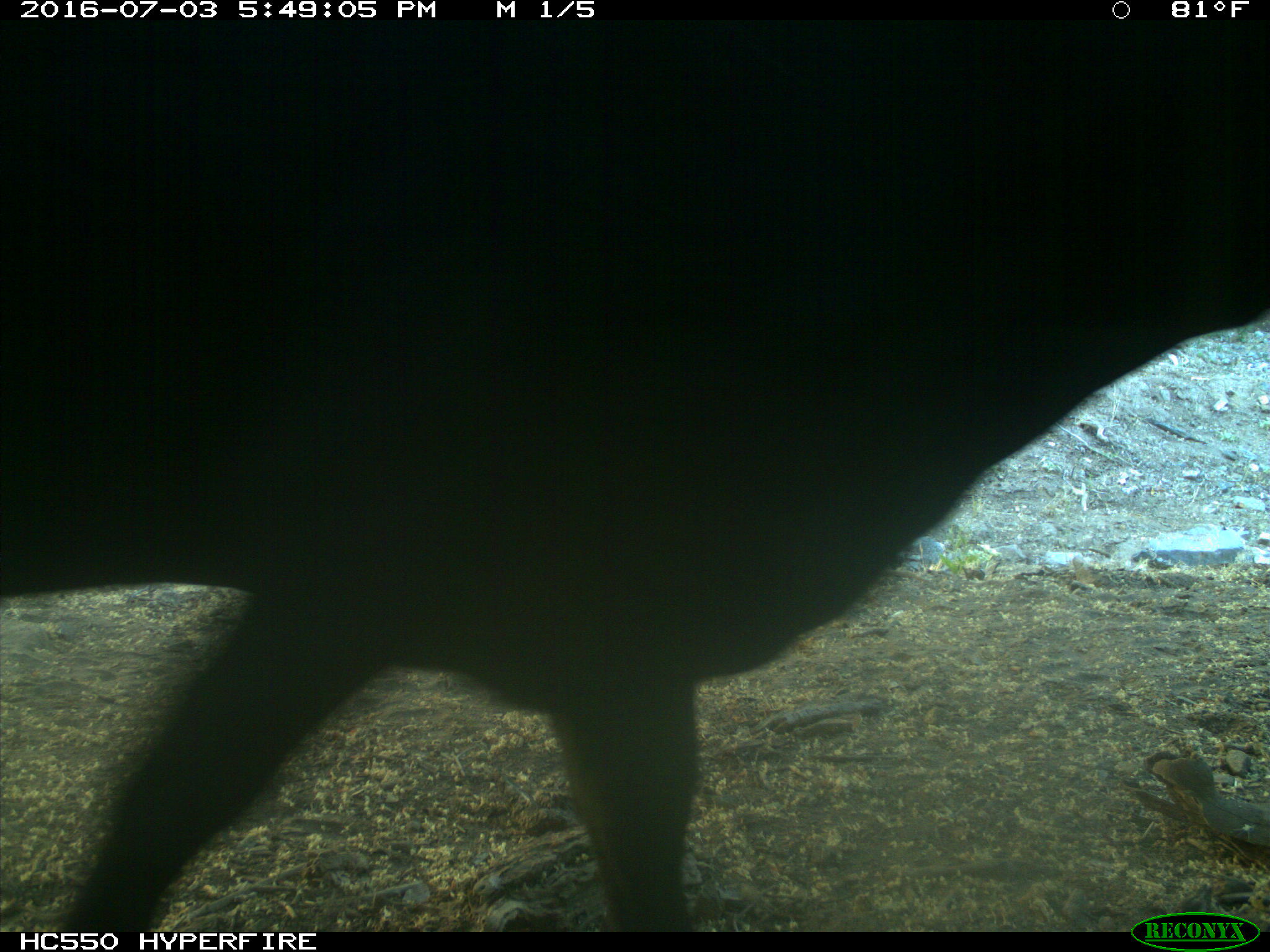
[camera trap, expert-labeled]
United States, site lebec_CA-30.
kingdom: Animalia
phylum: Chordata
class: Mammalia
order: Artiodactyla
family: Bovidae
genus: Bos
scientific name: Bos taurus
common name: domestic cow